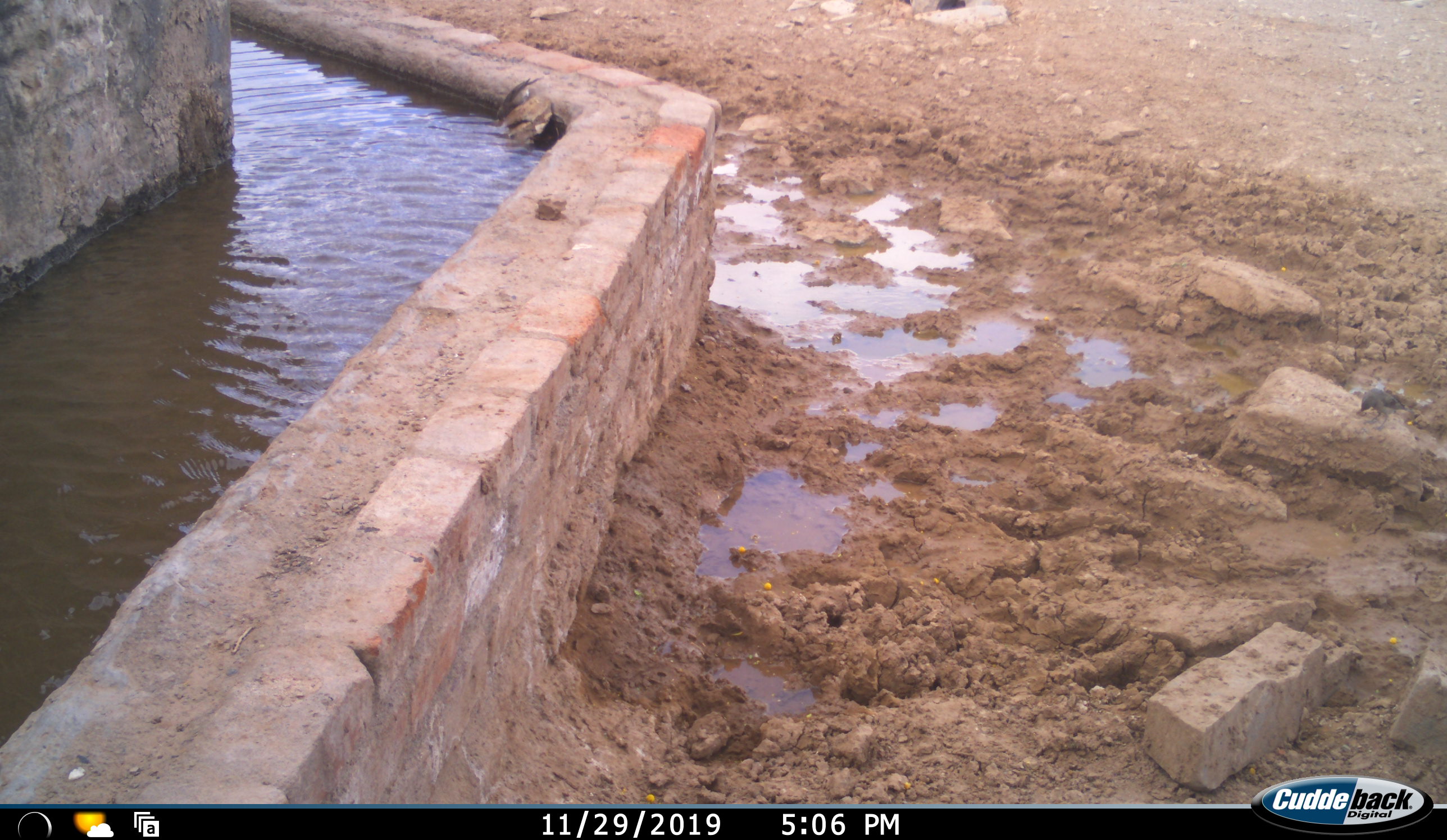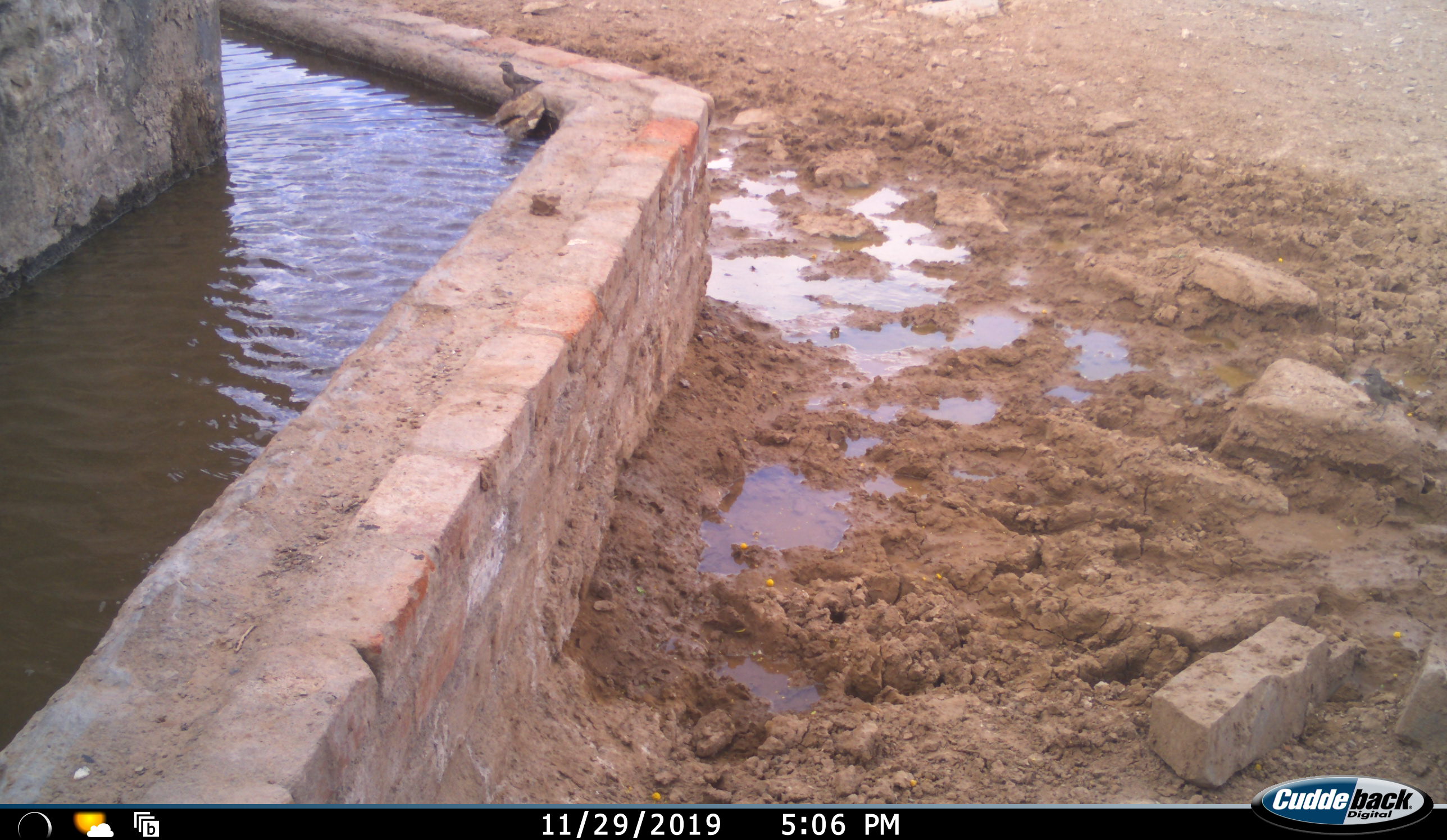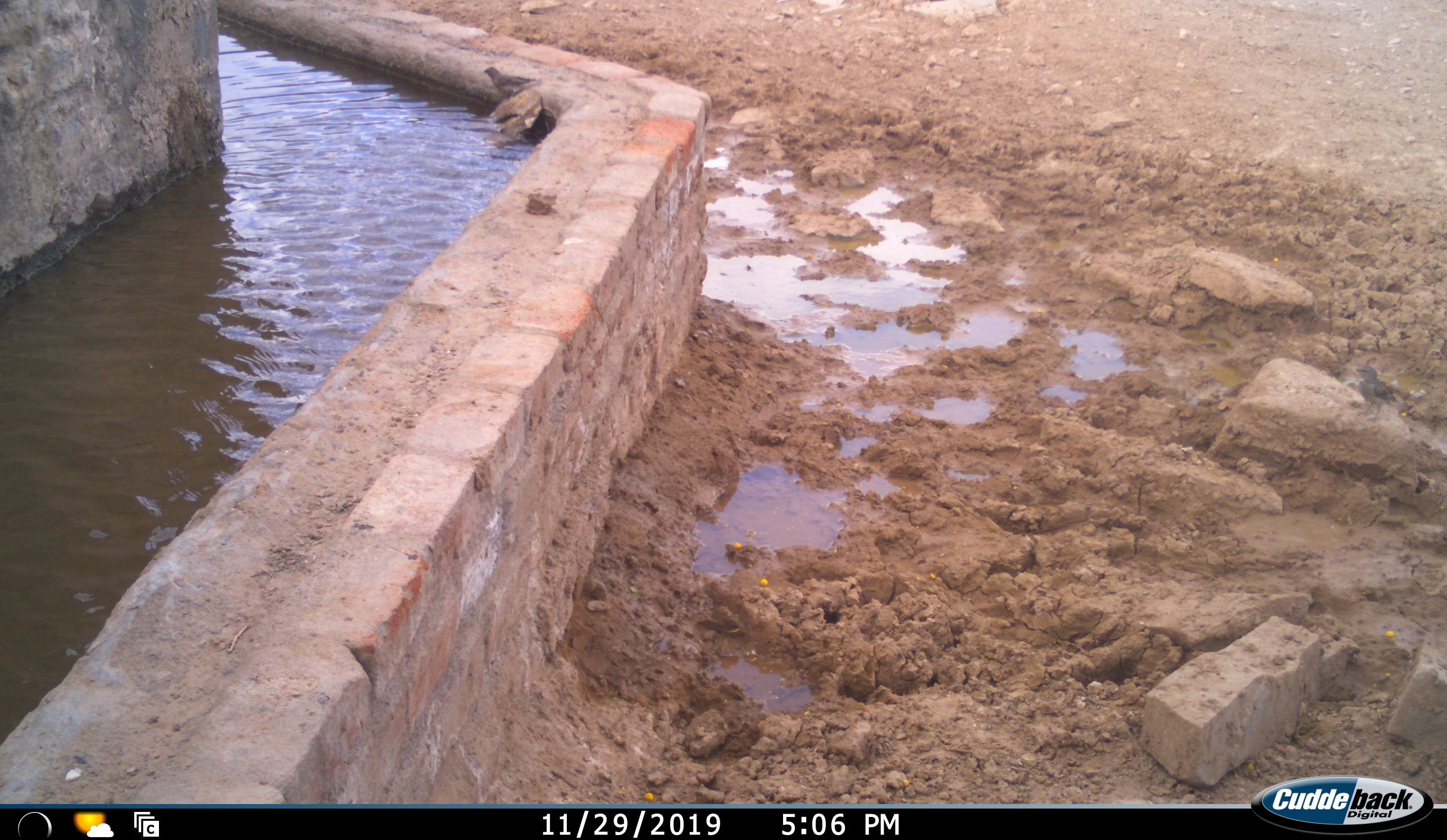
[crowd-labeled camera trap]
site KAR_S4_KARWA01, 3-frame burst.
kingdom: Animalia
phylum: Chordata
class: Aves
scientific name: Aves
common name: bird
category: birdother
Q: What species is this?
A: Birdother (bird) (Aves).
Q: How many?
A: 1.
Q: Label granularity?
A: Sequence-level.